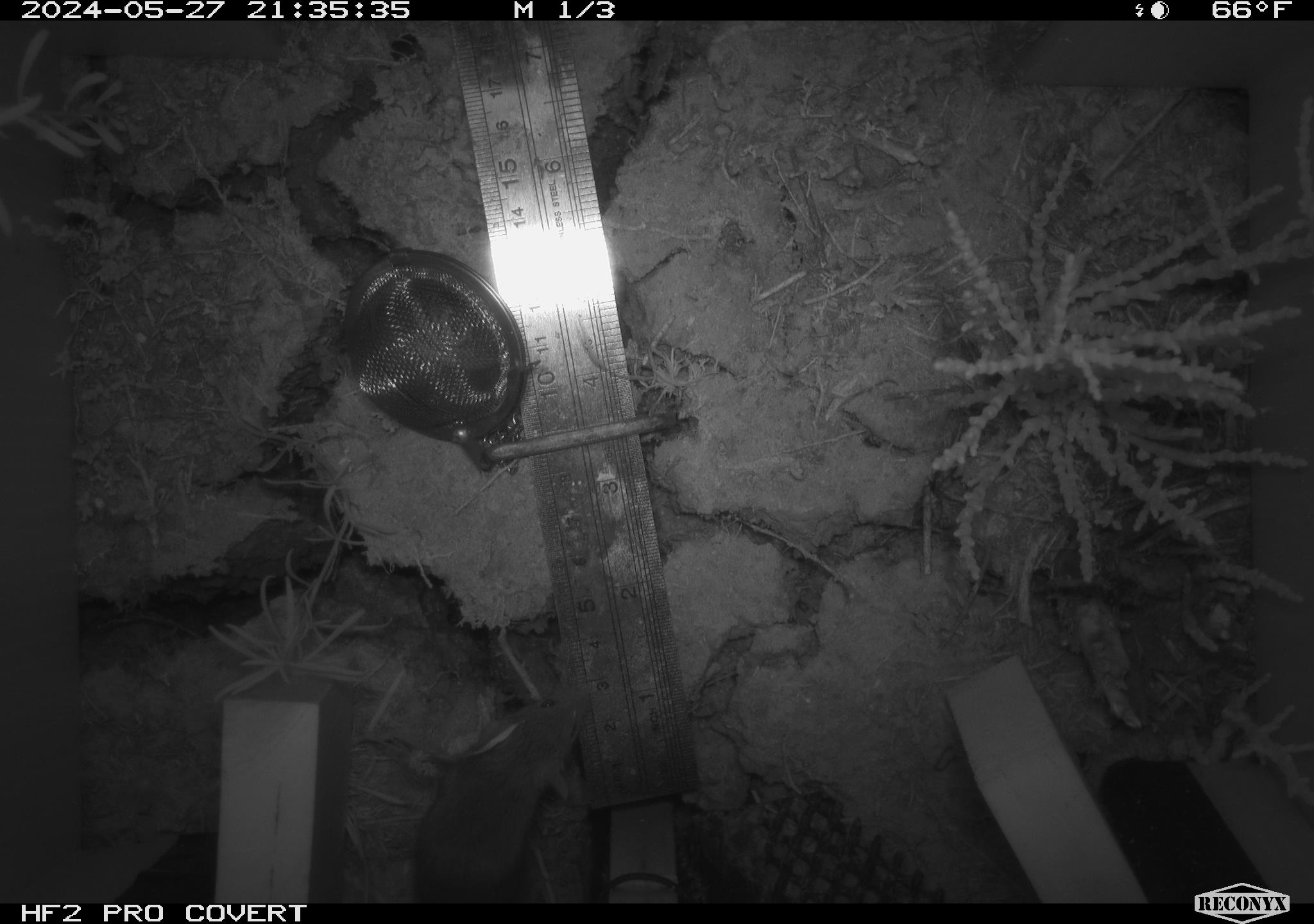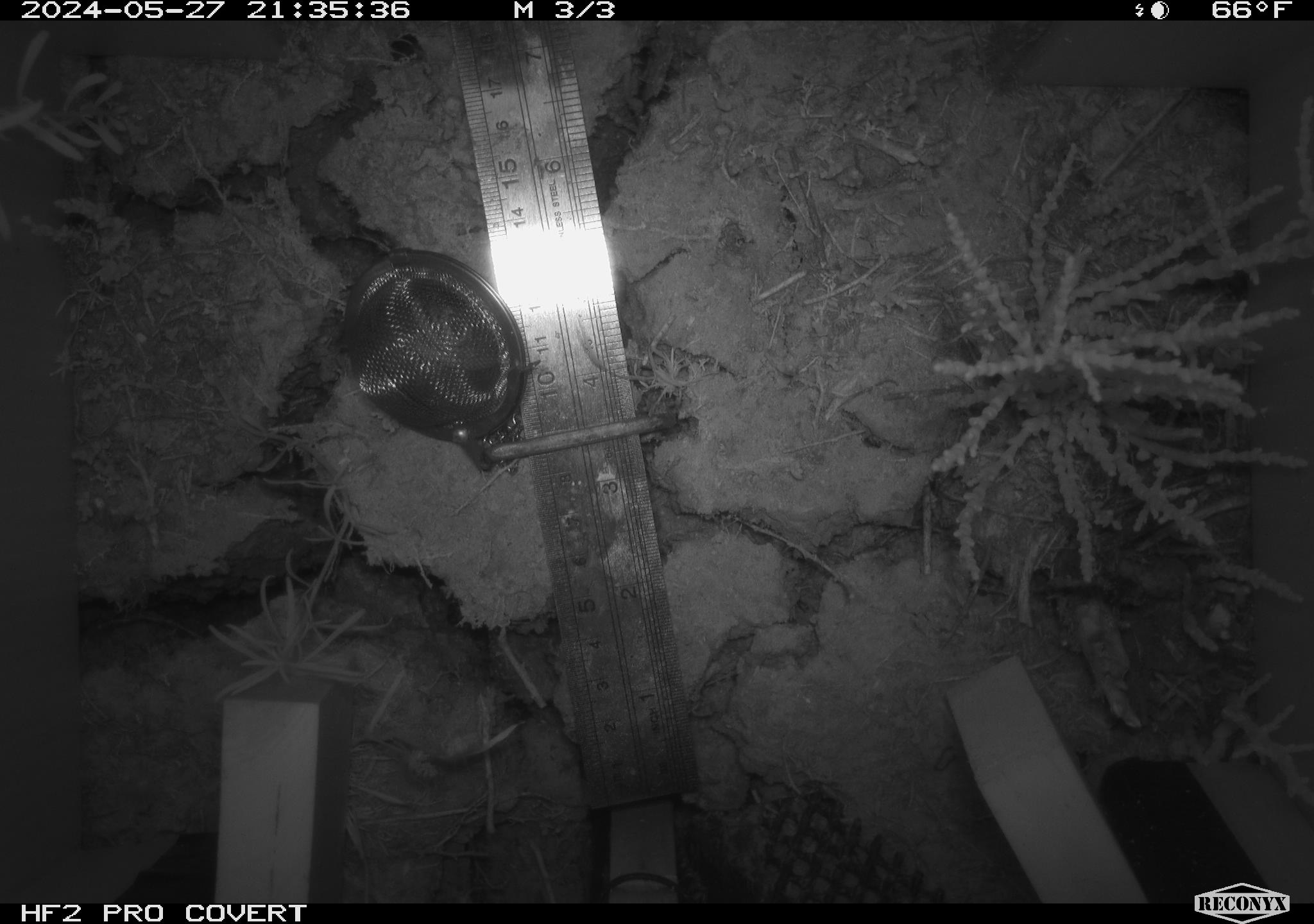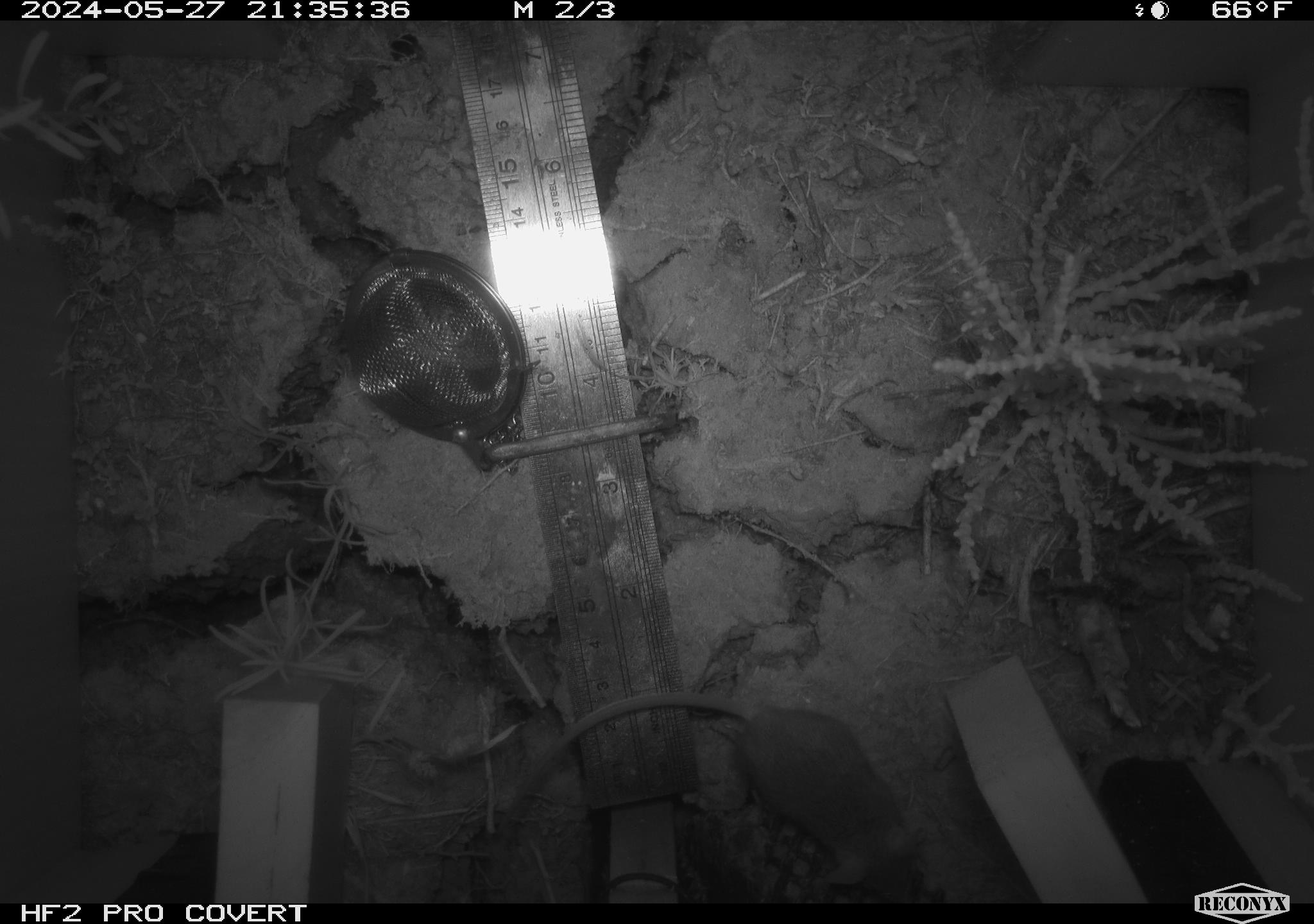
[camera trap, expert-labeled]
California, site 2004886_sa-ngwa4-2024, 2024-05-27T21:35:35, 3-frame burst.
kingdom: Animalia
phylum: Chordata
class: Mammalia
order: Rodentia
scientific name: Rodentia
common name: mouse species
Mouse species (Rodentia).